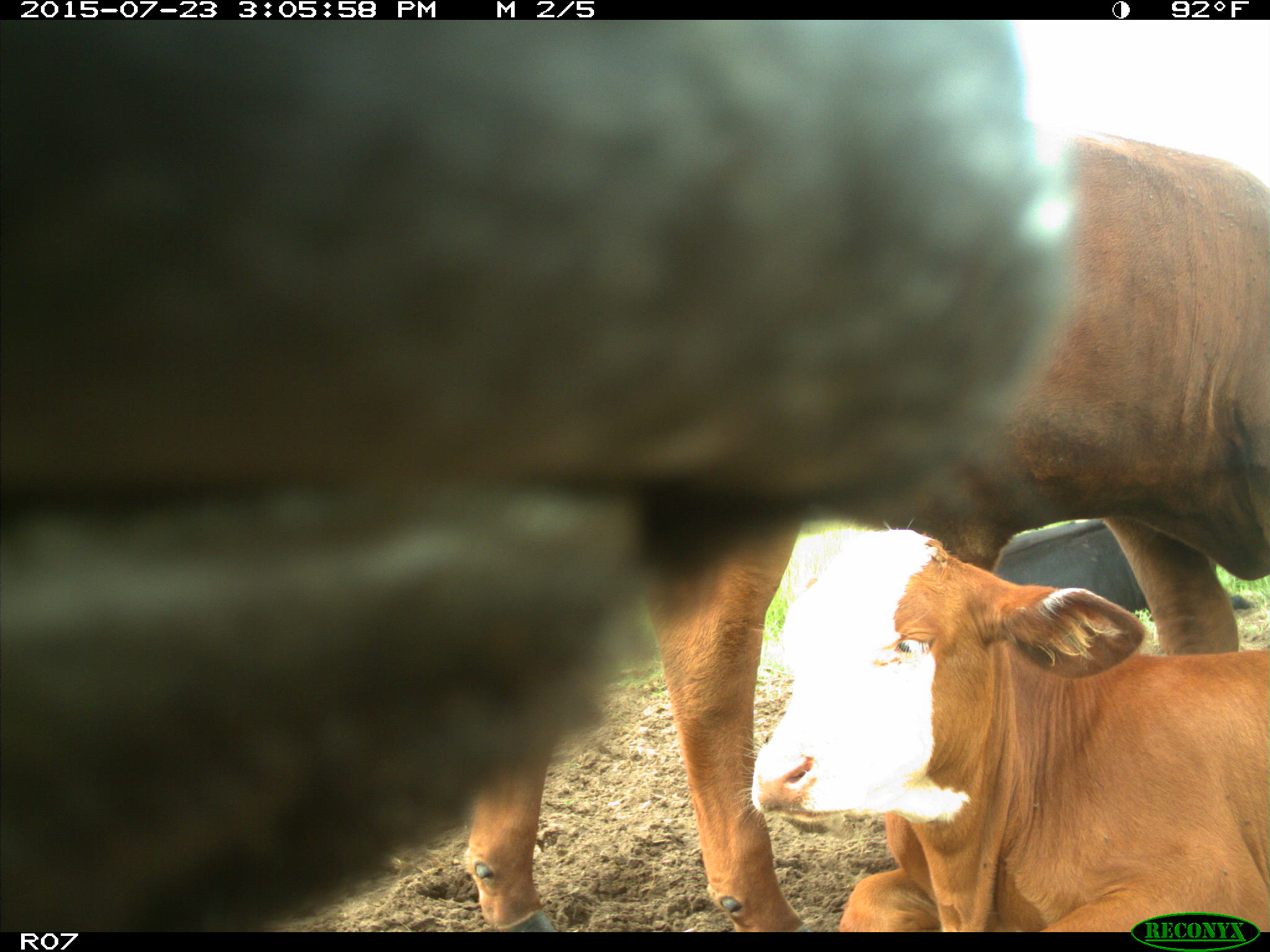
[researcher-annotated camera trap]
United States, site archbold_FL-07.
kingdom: Animalia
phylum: Chordata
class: Mammalia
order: Artiodactyla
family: Bovidae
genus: Bos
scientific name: Bos taurus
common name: domestic cow